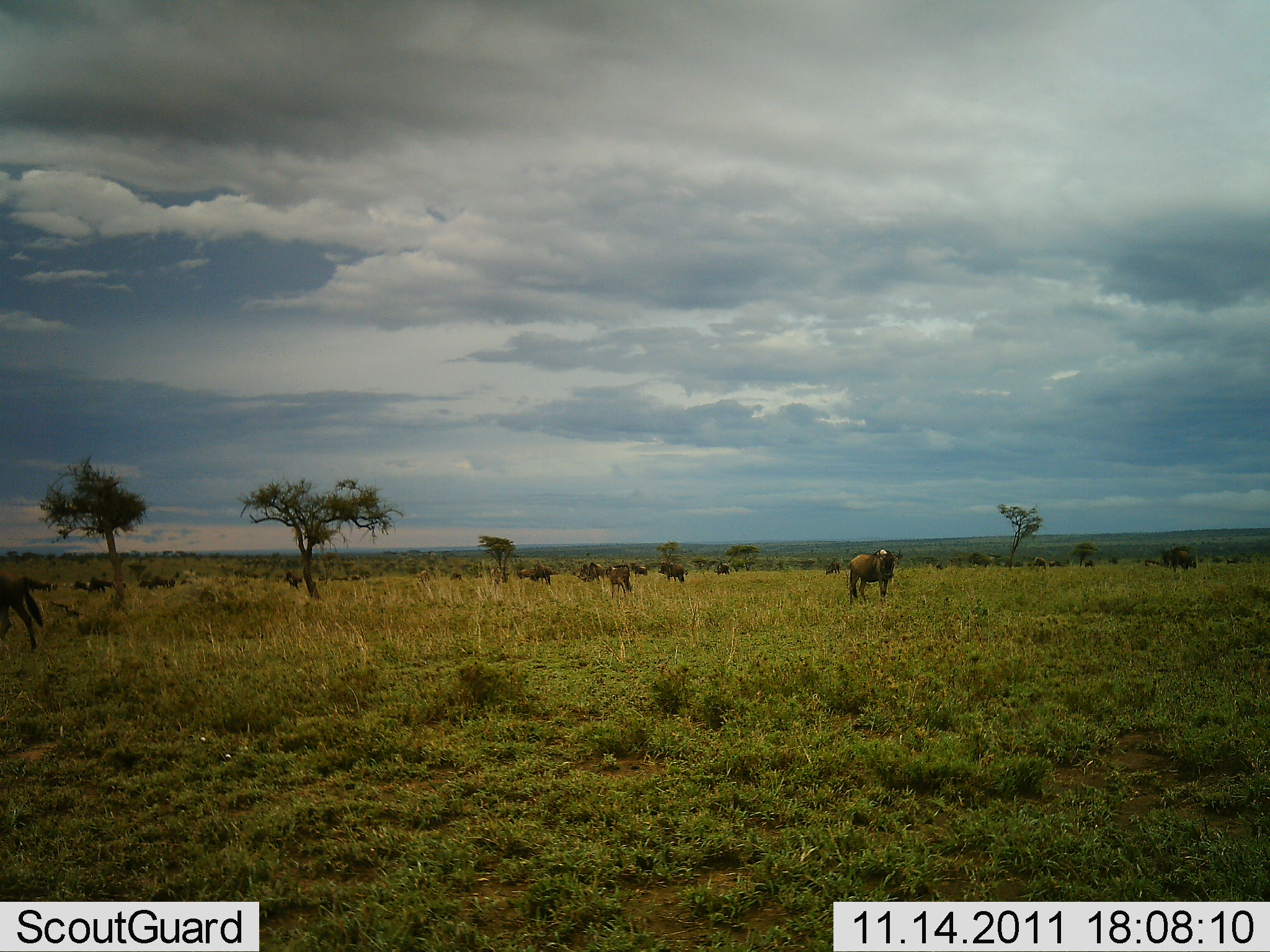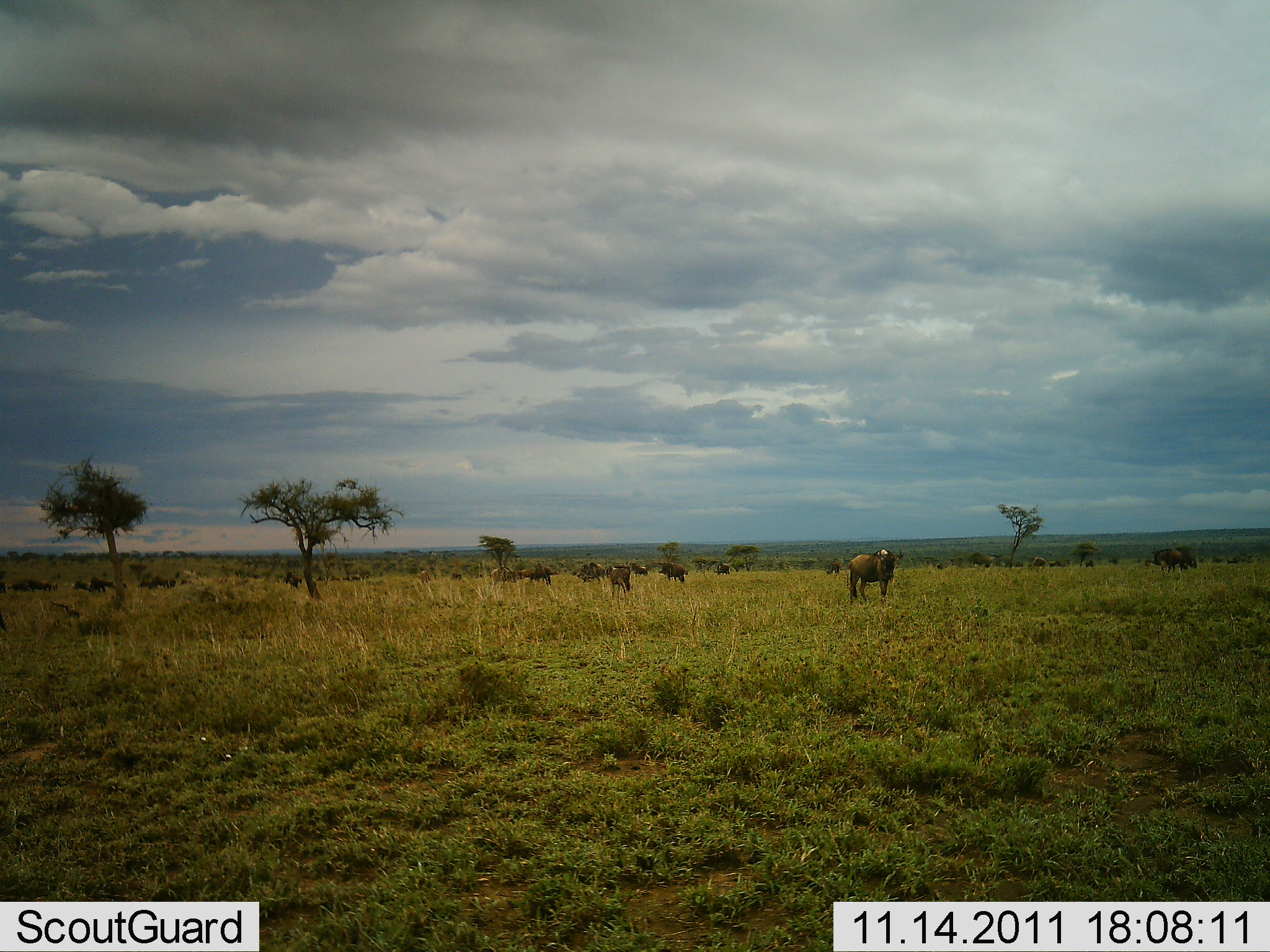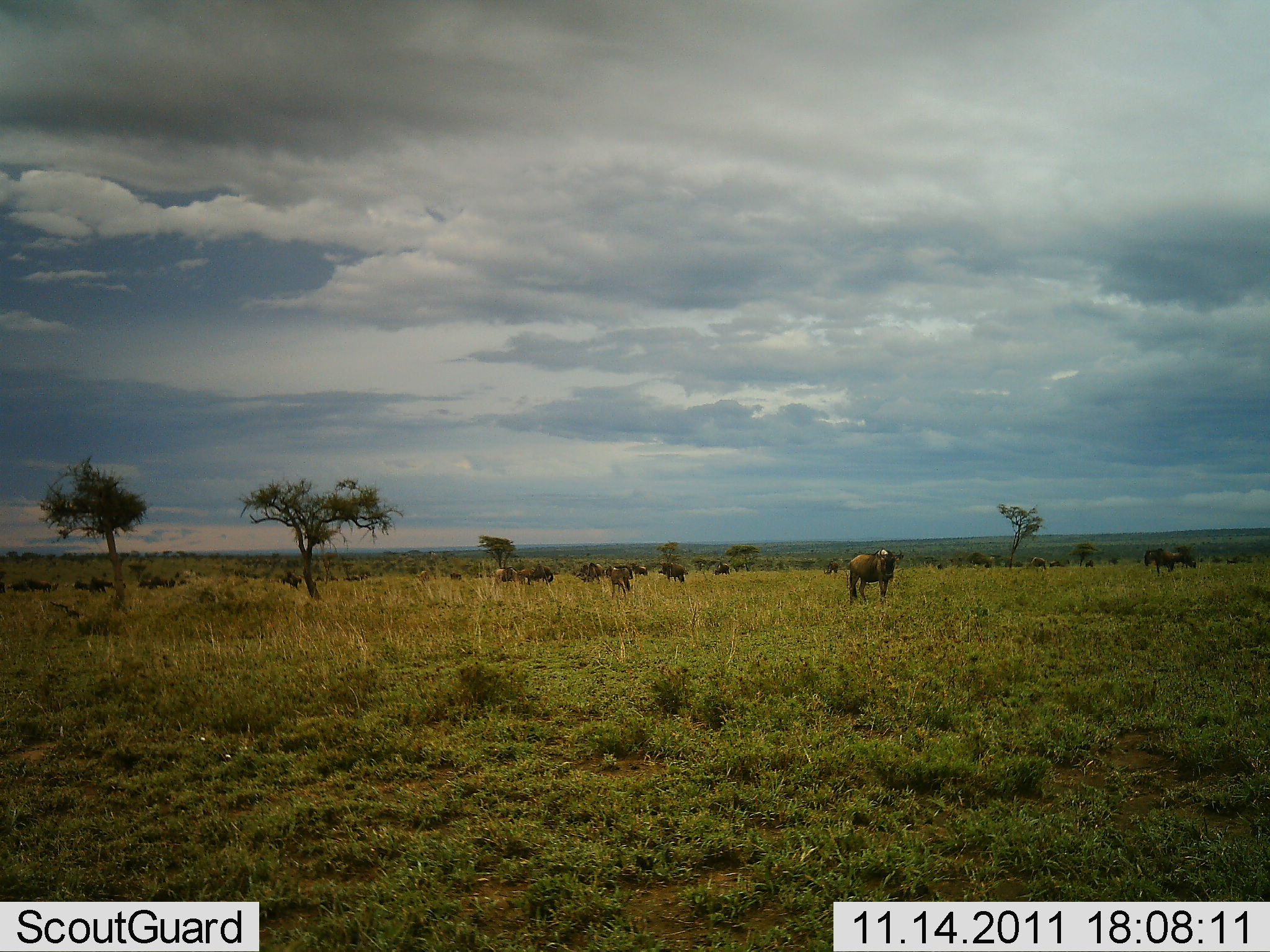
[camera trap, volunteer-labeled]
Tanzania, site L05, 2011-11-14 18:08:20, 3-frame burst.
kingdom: Animalia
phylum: Chordata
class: Mammalia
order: Artiodactyla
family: Bovidae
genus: Connochaetes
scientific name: Connochaetes taurinus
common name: blue wildebeest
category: wildebeest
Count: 11-50.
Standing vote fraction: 93%.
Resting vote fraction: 7%.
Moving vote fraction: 40%.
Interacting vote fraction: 7%.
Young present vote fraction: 0%.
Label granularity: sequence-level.